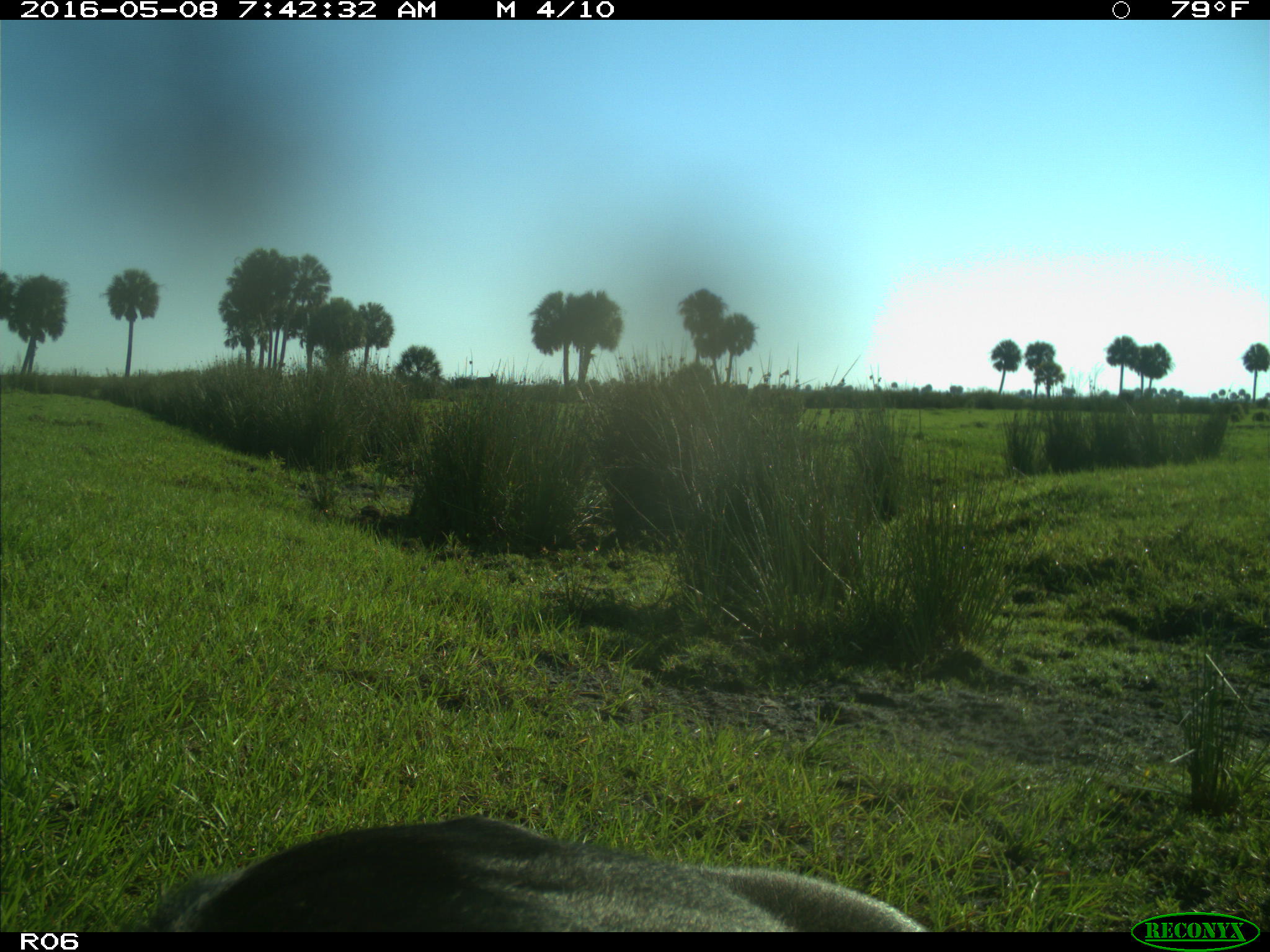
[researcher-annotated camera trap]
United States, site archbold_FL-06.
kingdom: Animalia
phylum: Chordata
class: Mammalia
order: Artiodactyla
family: Bovidae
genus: Bos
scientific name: Bos taurus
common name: domestic cow